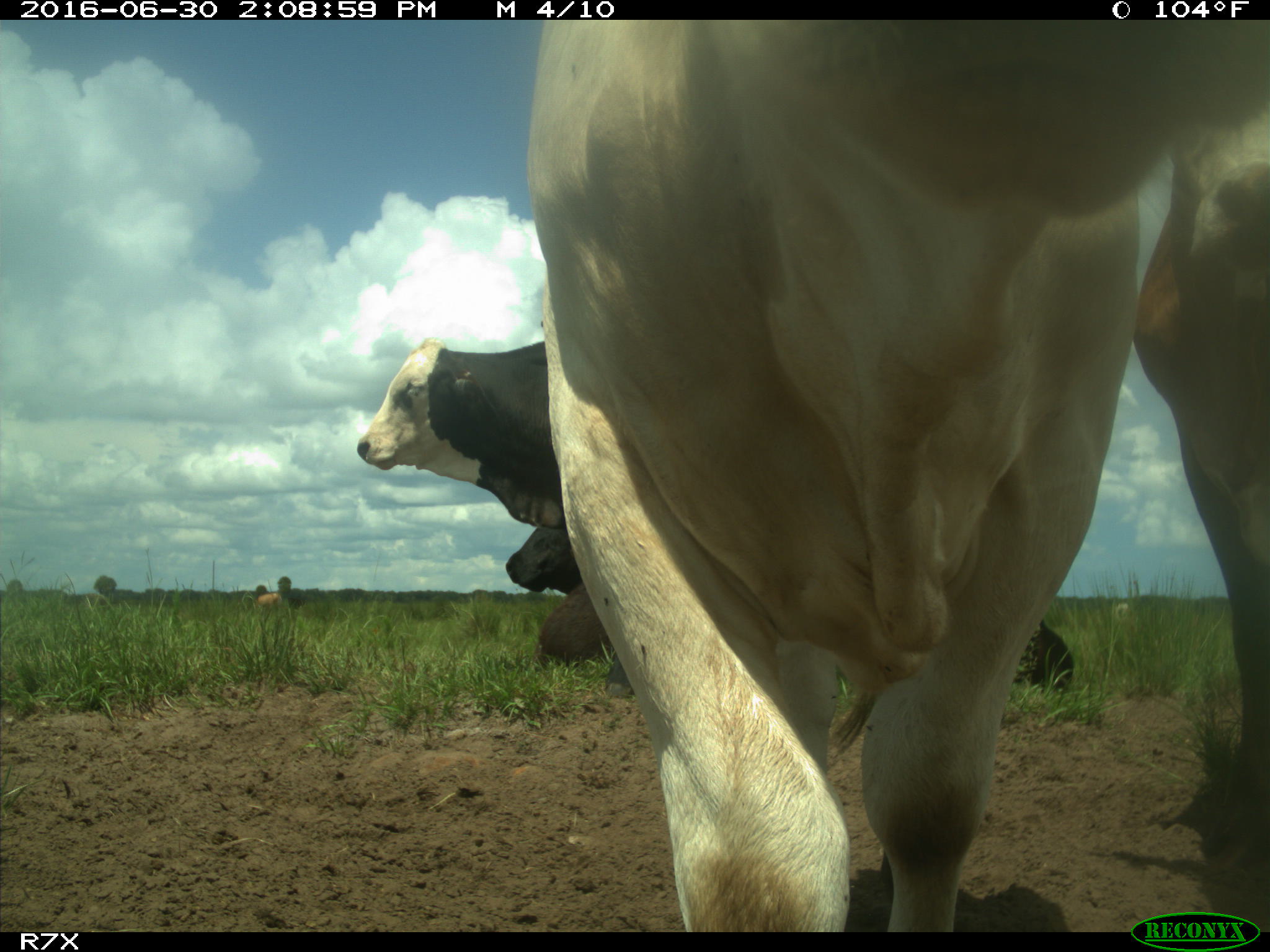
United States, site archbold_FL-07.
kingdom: Animalia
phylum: Chordata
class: Mammalia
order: Artiodactyla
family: Bovidae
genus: Bos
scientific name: Bos taurus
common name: domestic cow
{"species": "Bos taurus (domestic cow)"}